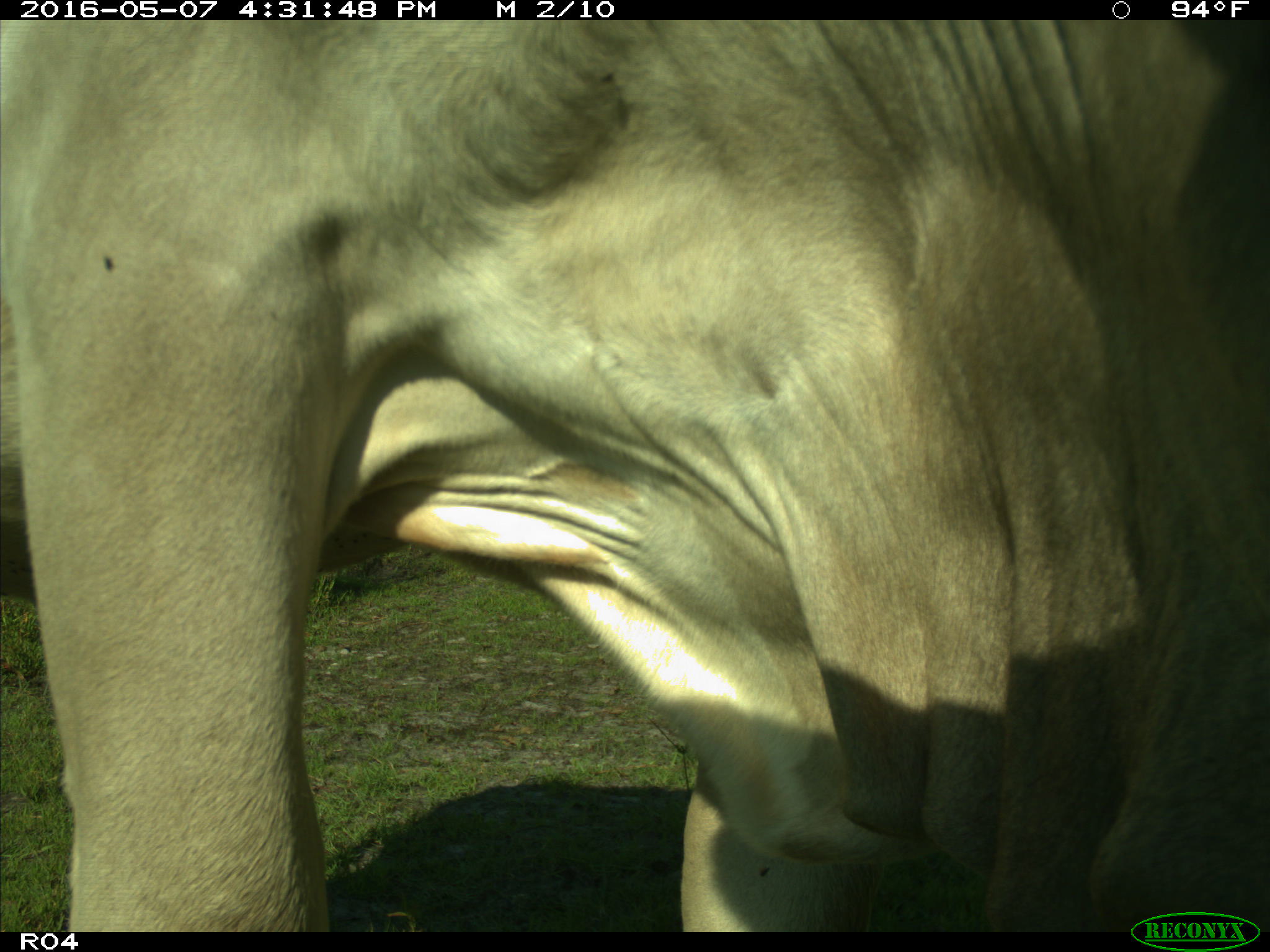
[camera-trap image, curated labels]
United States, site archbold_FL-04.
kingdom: Animalia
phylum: Chordata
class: Mammalia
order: Artiodactyla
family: Bovidae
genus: Bos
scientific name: Bos taurus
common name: domestic cow